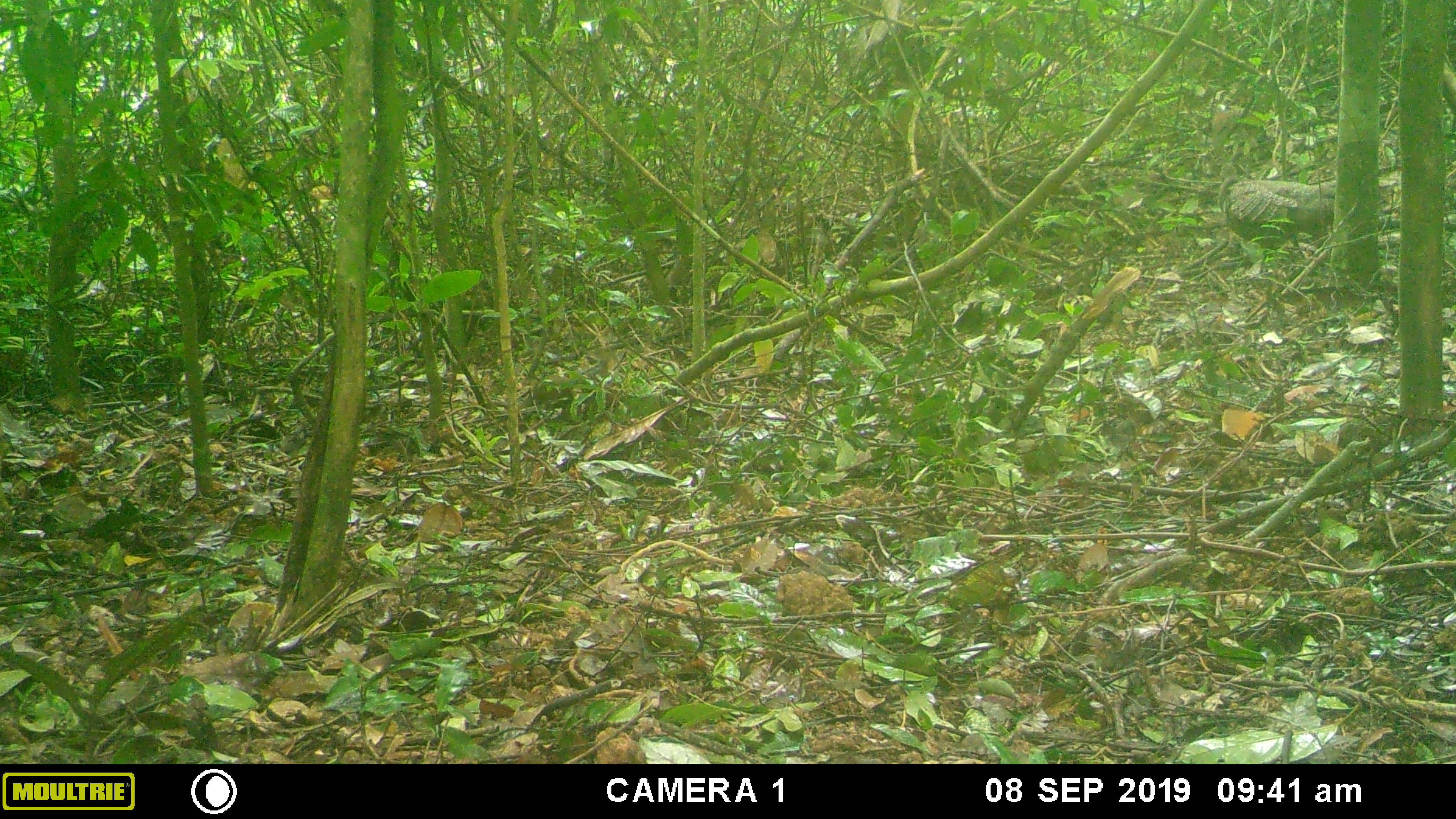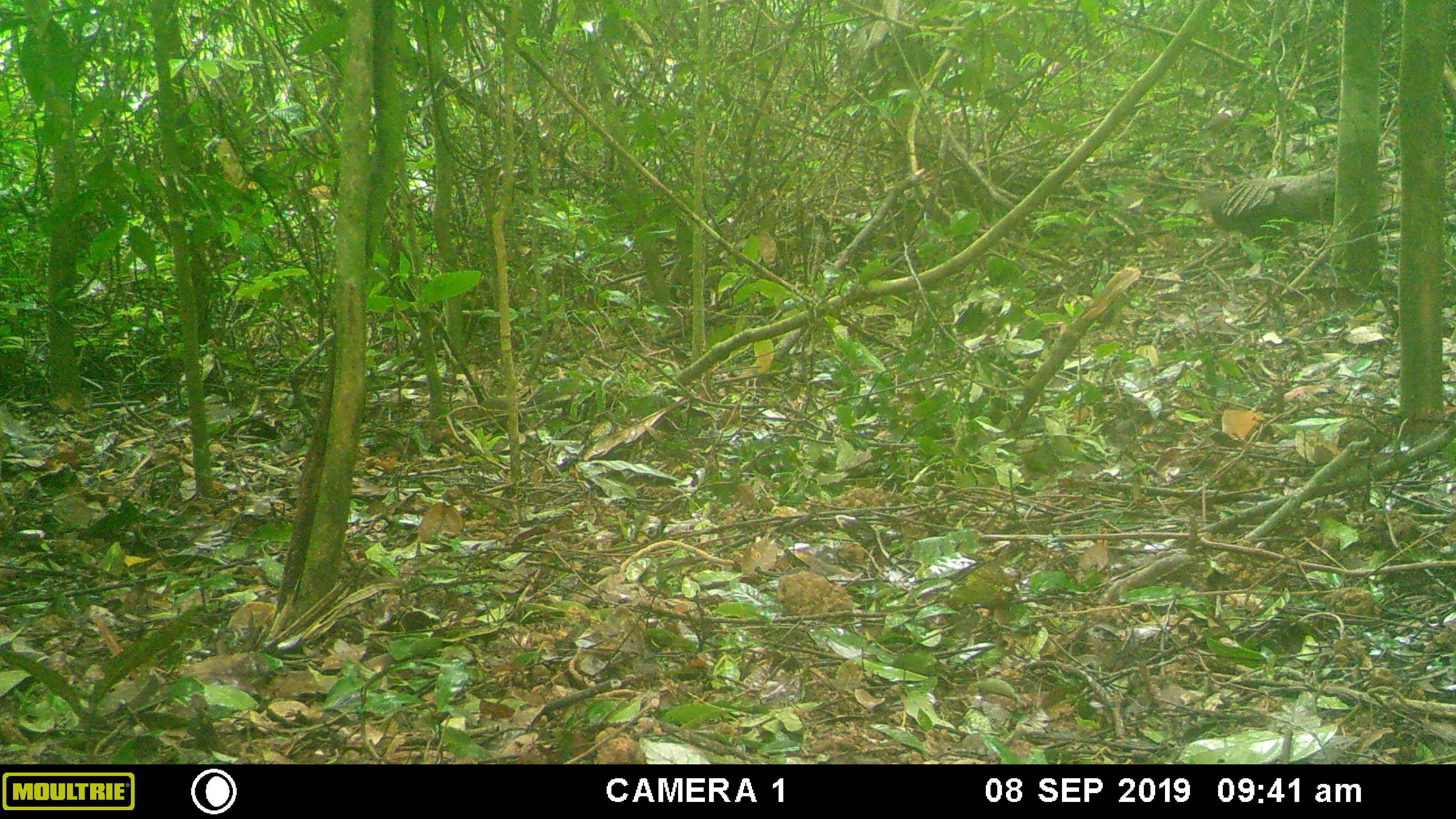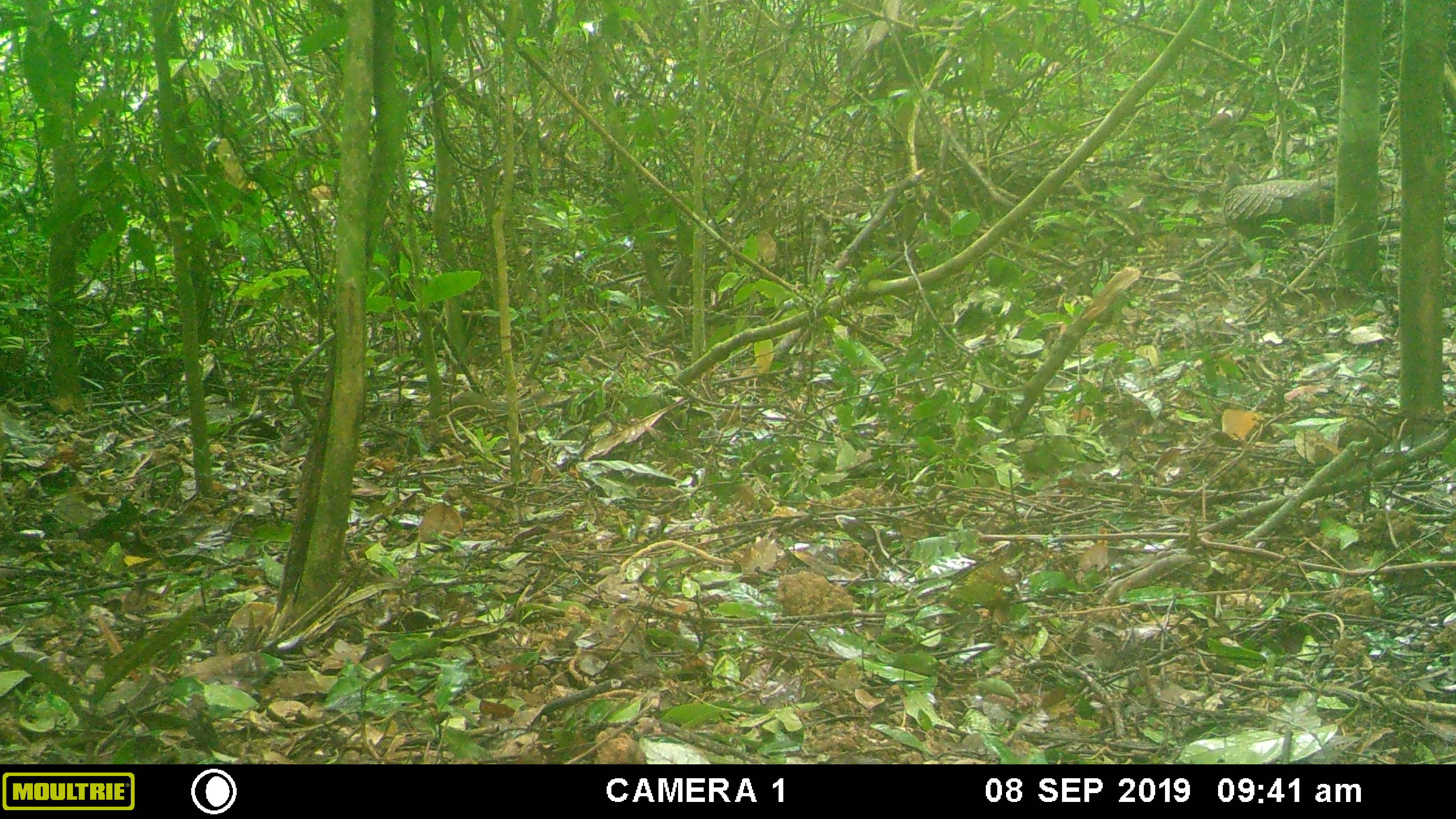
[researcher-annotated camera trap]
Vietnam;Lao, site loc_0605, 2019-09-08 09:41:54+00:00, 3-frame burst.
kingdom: Animalia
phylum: Chordata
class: Aves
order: Galliformes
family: Phasianidae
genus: Polyplectron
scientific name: Polyplectron bicalcaratum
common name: gray peacock-pheasant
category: grey peacock pheasant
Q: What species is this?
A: Grey peacock pheasant (gray peacock-pheasant) (Polyplectron bicalcaratum).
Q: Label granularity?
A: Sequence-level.